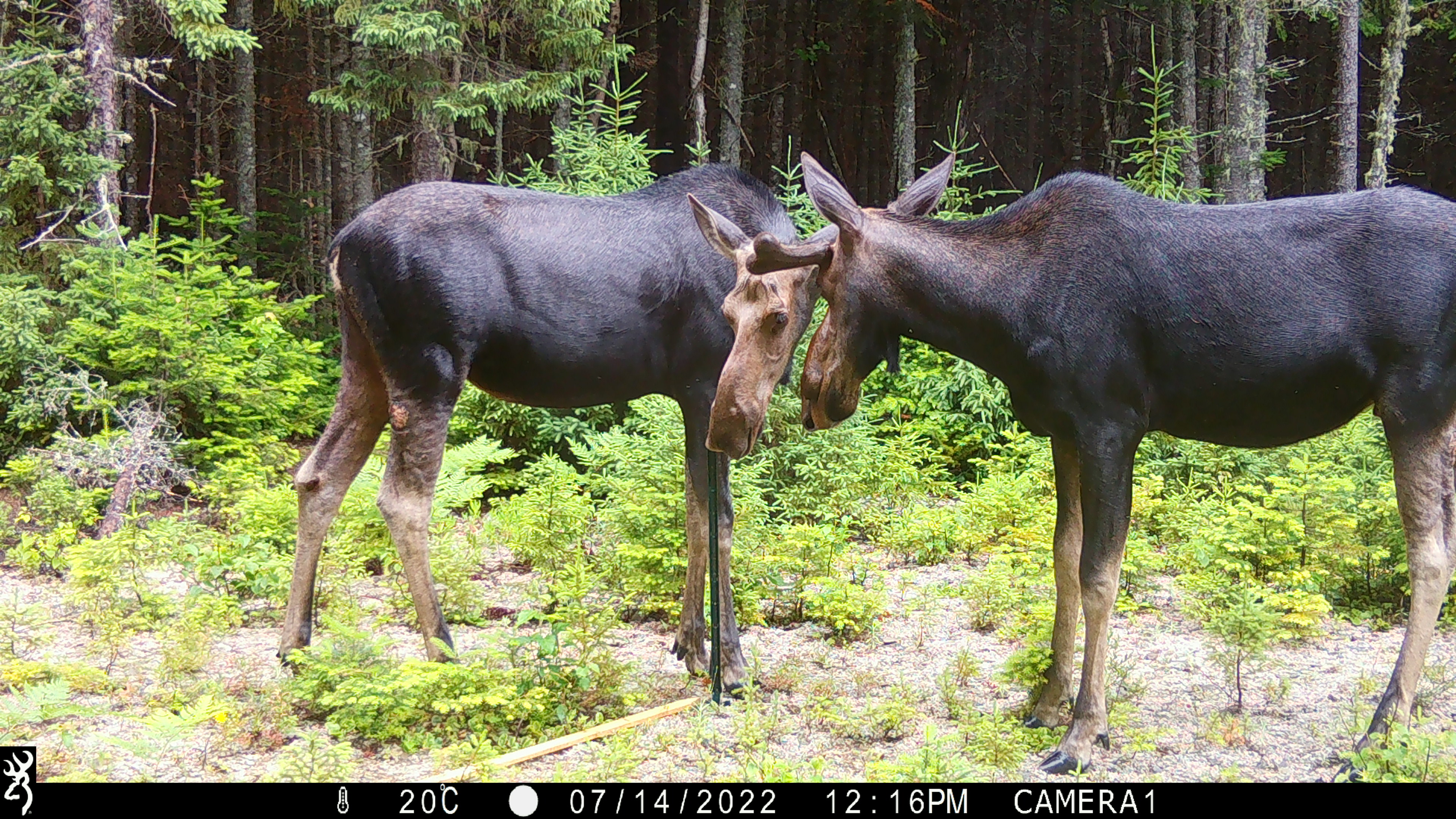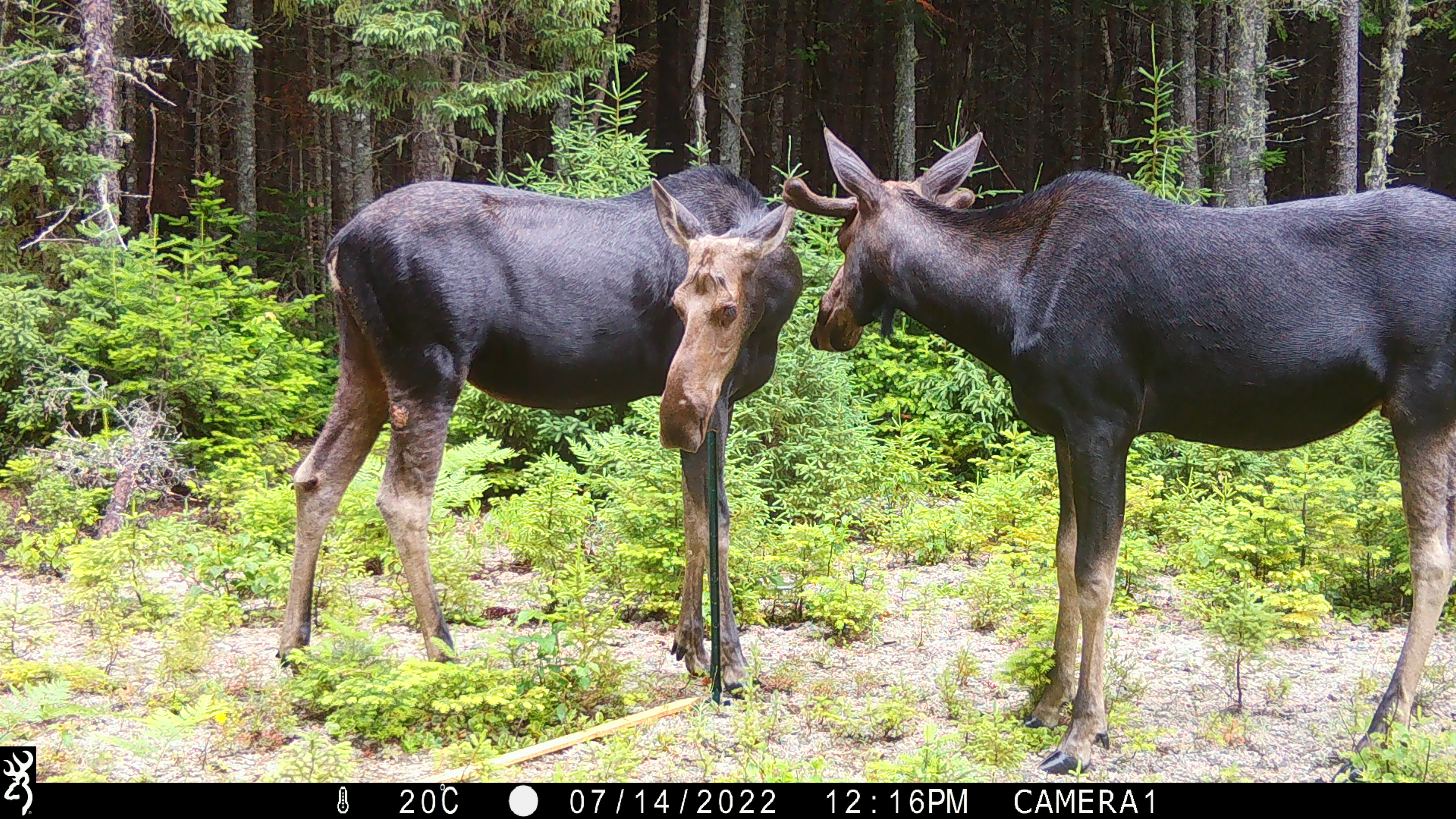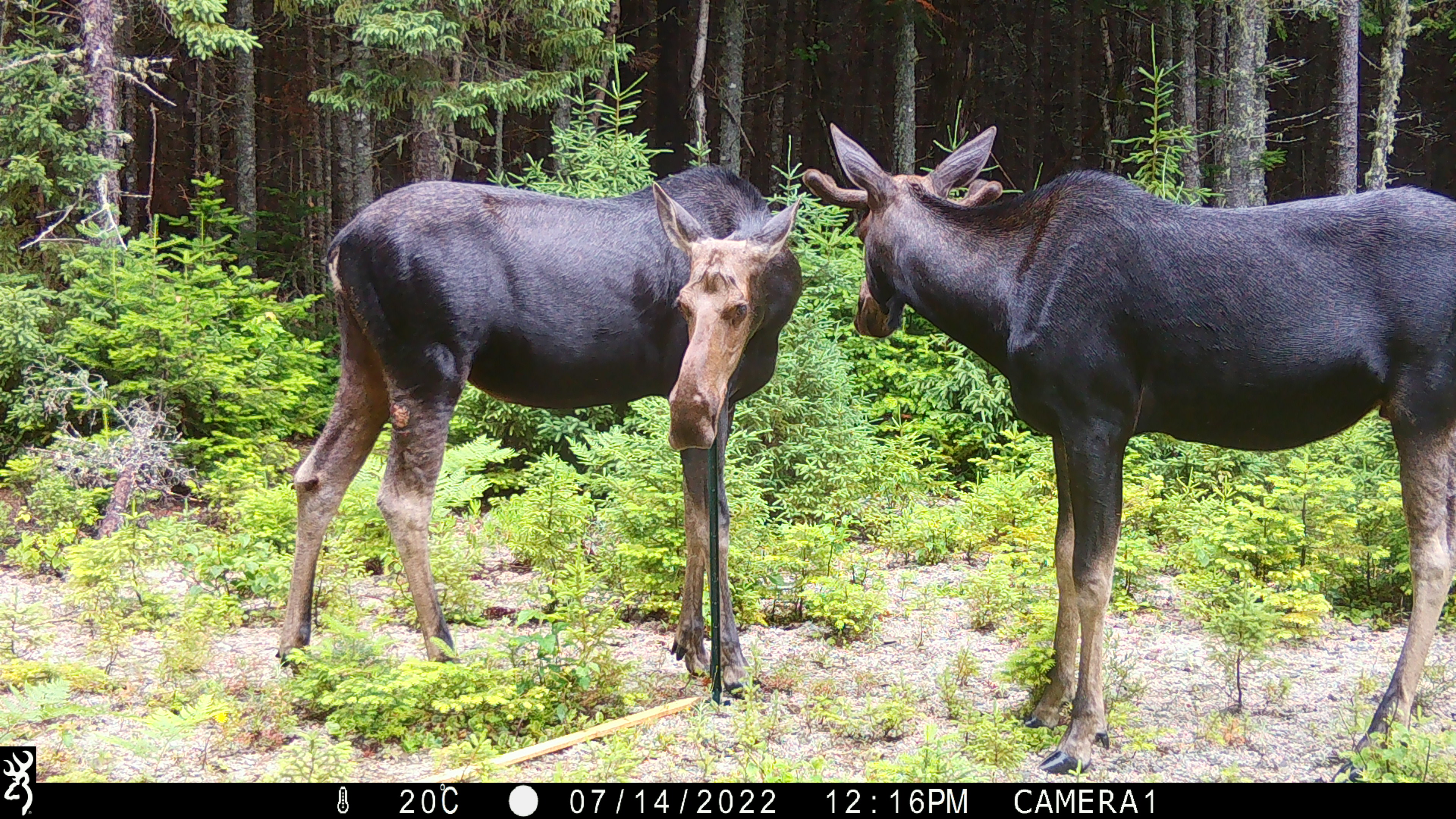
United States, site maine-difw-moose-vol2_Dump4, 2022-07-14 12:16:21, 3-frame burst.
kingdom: Animalia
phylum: Chordata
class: Mammalia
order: Artiodactyla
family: Cervidae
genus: Alces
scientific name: Alces alces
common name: moose